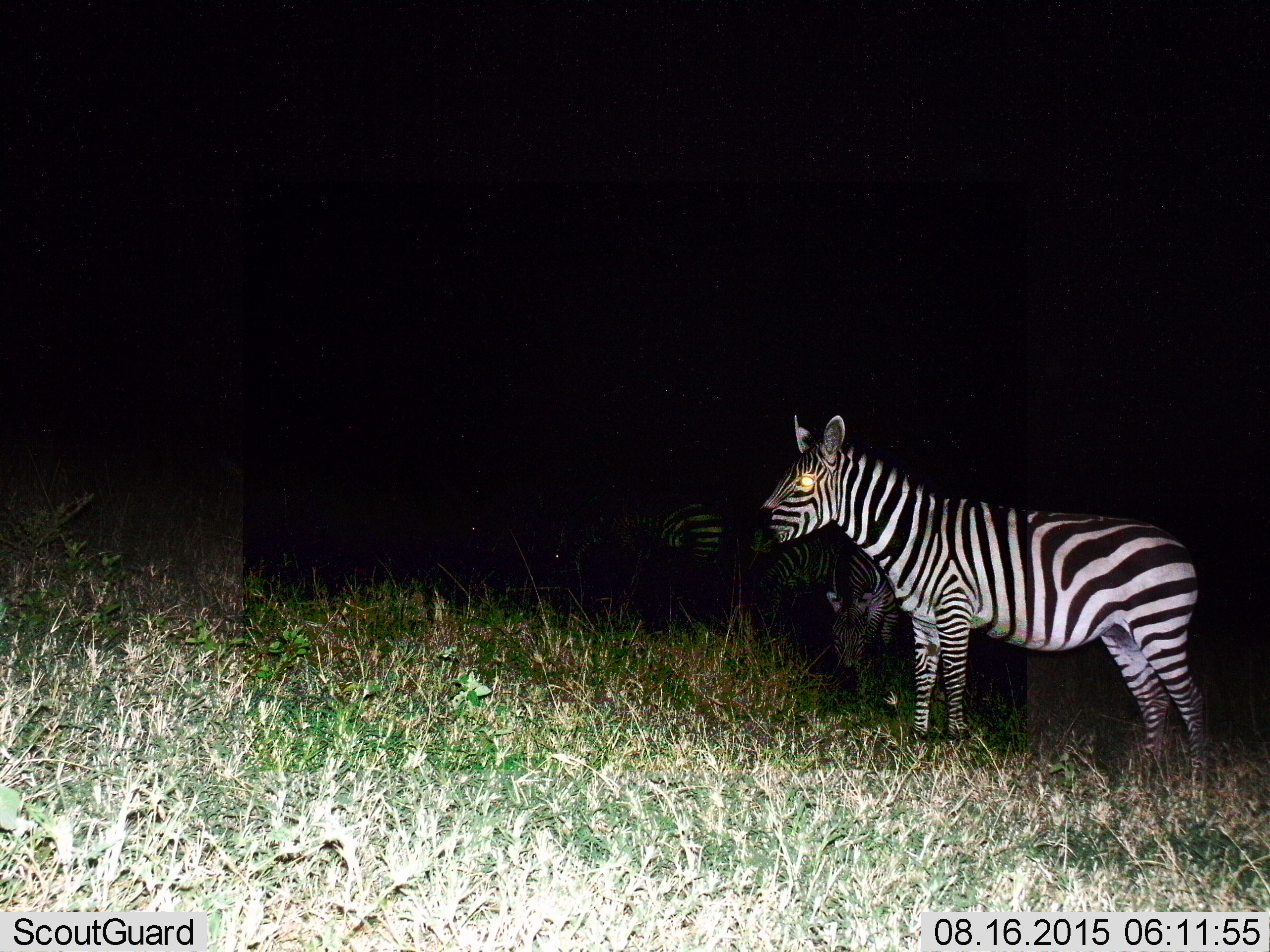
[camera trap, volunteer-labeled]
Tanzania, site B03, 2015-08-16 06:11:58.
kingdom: Animalia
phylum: Chordata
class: Mammalia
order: Perissodactyla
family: Equidae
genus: Equus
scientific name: Equus quagga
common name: plains zebra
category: zebra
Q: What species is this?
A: Zebra (plains zebra) (Equus quagga).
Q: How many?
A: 4.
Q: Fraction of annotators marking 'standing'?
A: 80%.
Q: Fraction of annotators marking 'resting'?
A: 0%.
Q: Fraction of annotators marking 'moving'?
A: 15%.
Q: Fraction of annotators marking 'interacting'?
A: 0%.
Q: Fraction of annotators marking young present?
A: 10%.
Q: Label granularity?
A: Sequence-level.